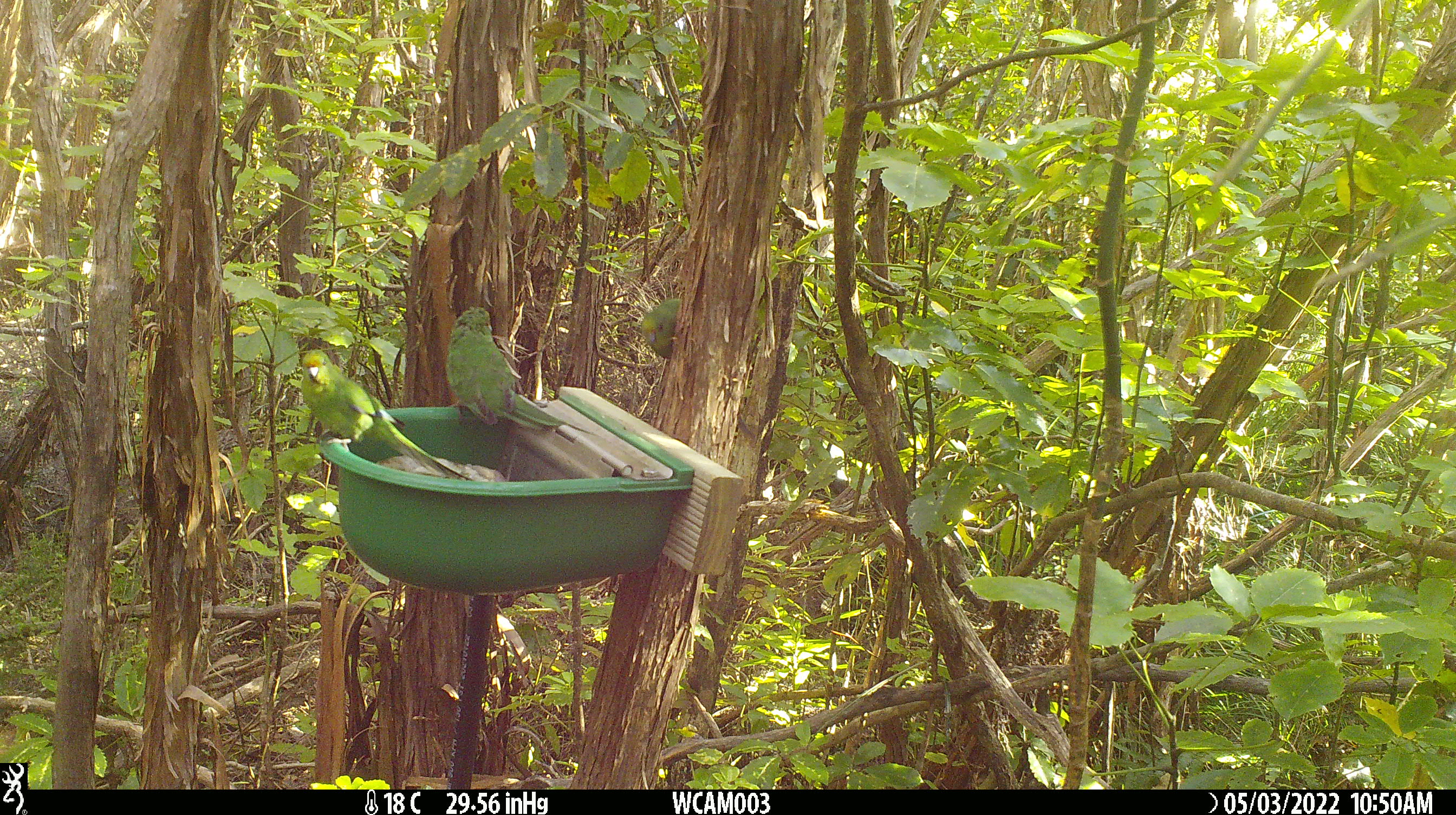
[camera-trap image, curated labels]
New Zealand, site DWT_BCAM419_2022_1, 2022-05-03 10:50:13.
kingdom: Animalia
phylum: Chordata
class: Aves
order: Psittaciformes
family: Psittaculidae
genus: Cyanoramphus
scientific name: Cyanoramphus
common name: parakeet